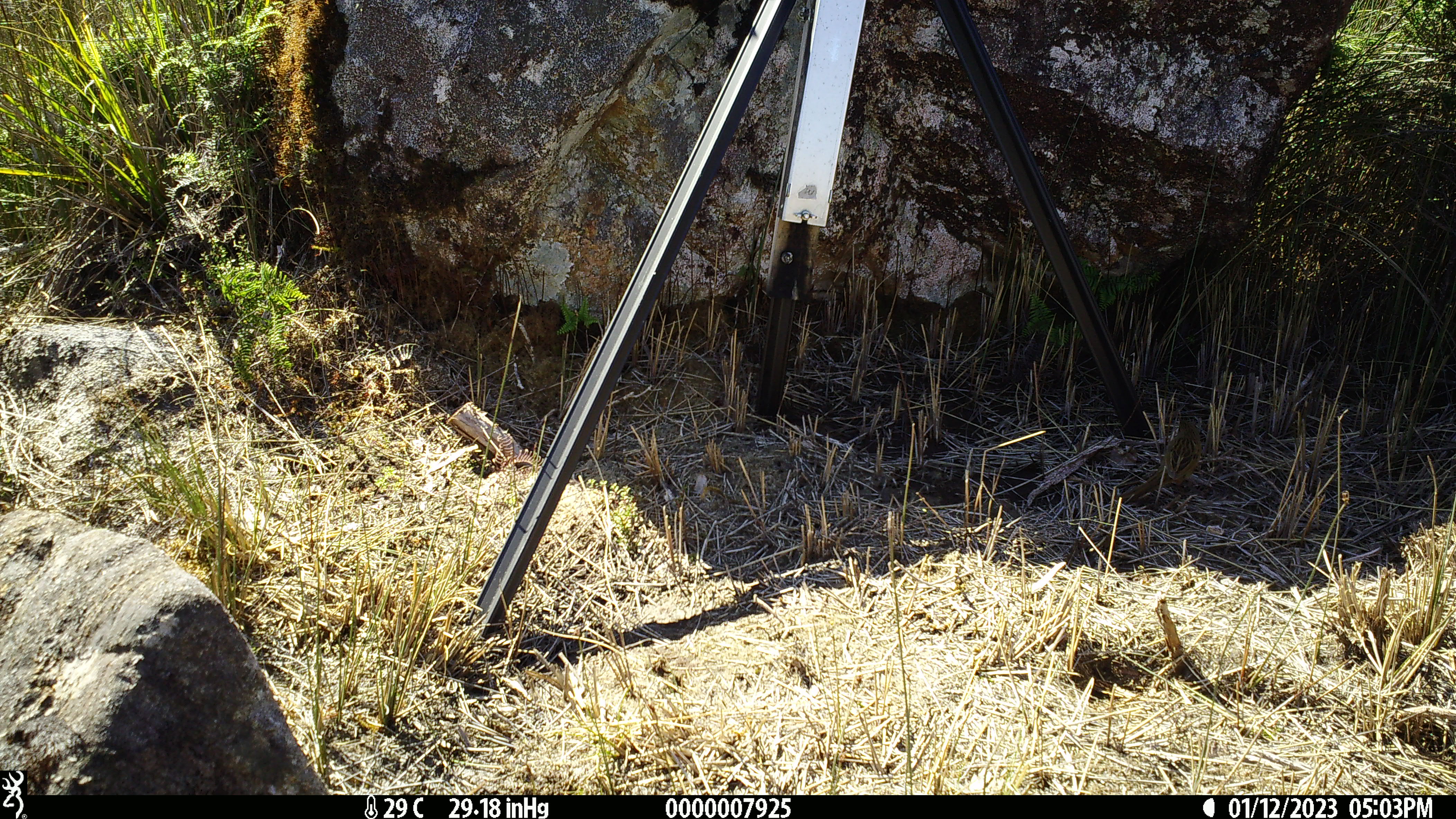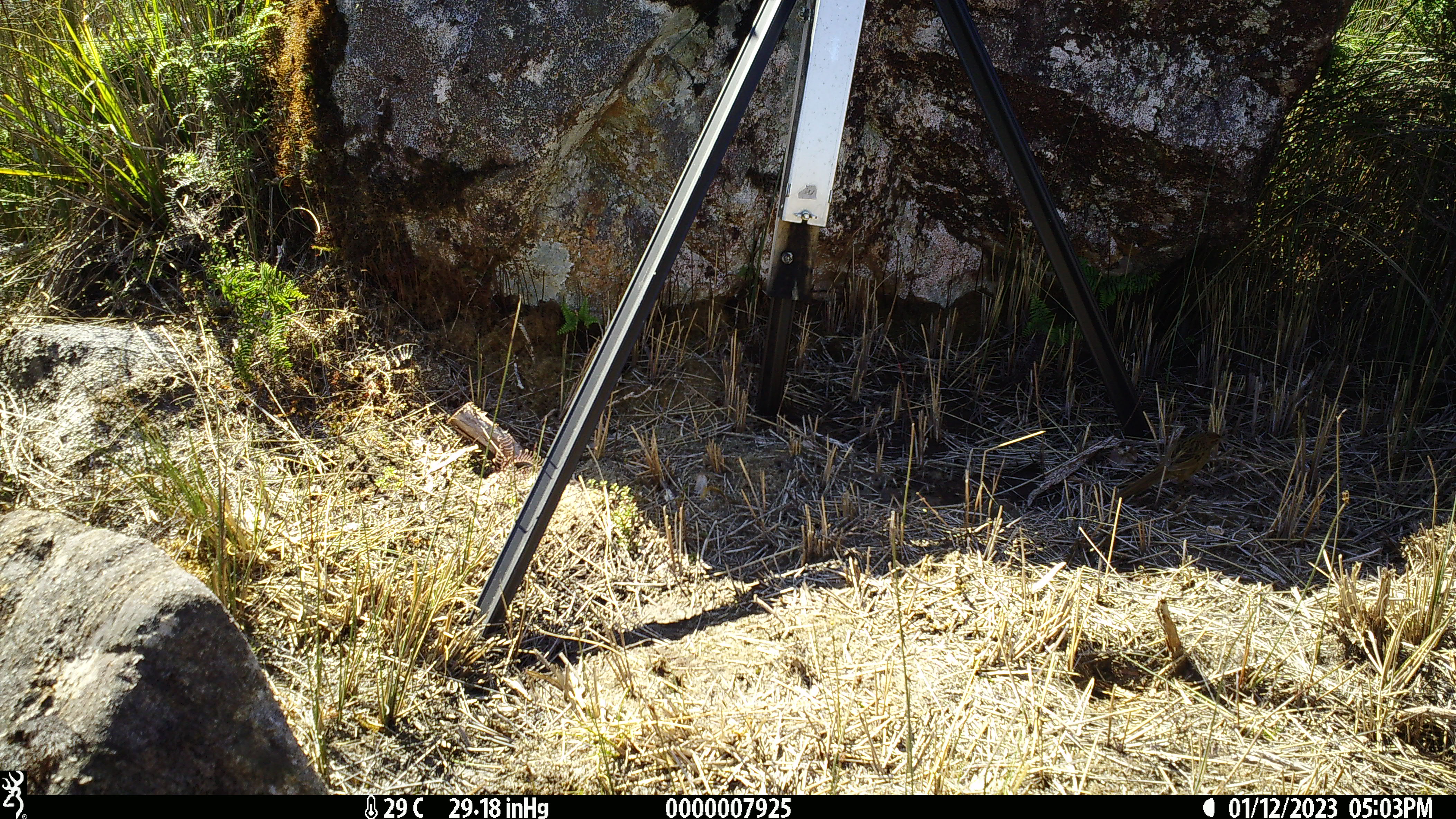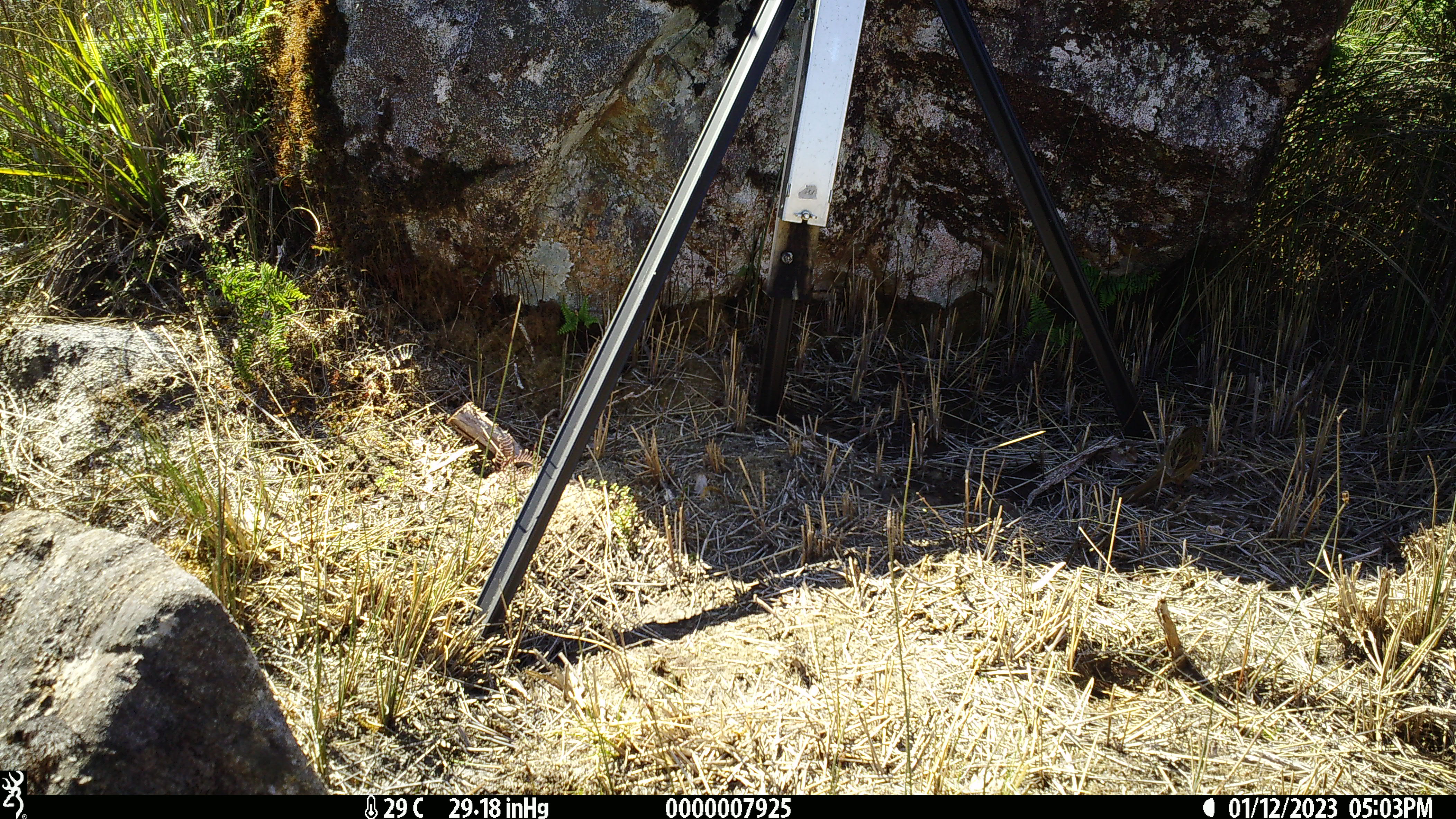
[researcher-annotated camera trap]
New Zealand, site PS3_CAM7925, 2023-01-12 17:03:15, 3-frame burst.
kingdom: Animalia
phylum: Chordata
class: Aves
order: Passeriformes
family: Locustellidae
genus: Megalurus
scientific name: Bowdleria punctata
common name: new zealand fernbird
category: fernbird